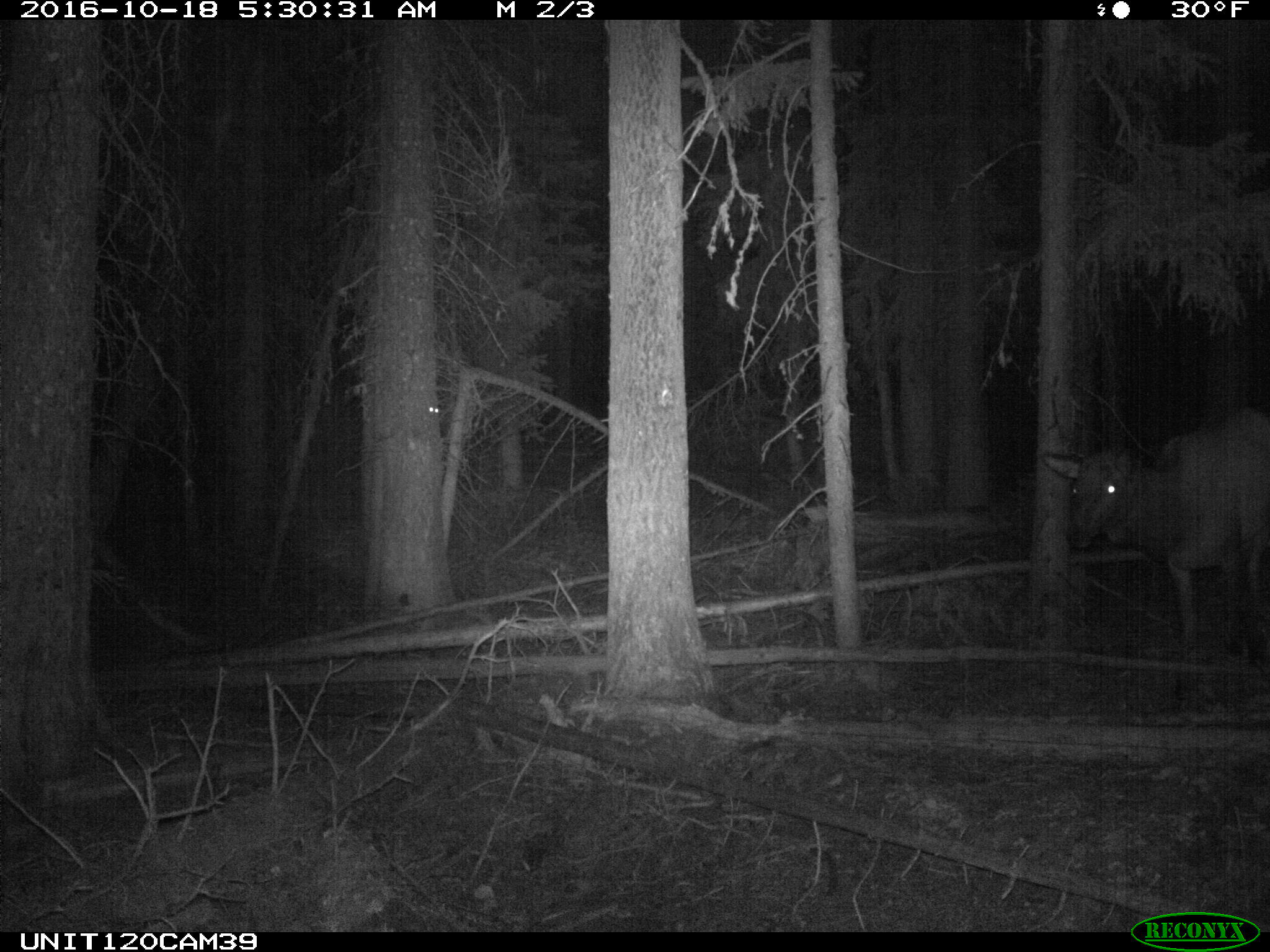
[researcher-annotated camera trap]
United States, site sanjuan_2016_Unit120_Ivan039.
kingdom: Animalia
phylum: Chordata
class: Mammalia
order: Artiodactyla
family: Cervidae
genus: Cervus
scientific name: Cervus elaphus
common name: red deer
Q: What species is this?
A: Cervus elaphus (red deer).